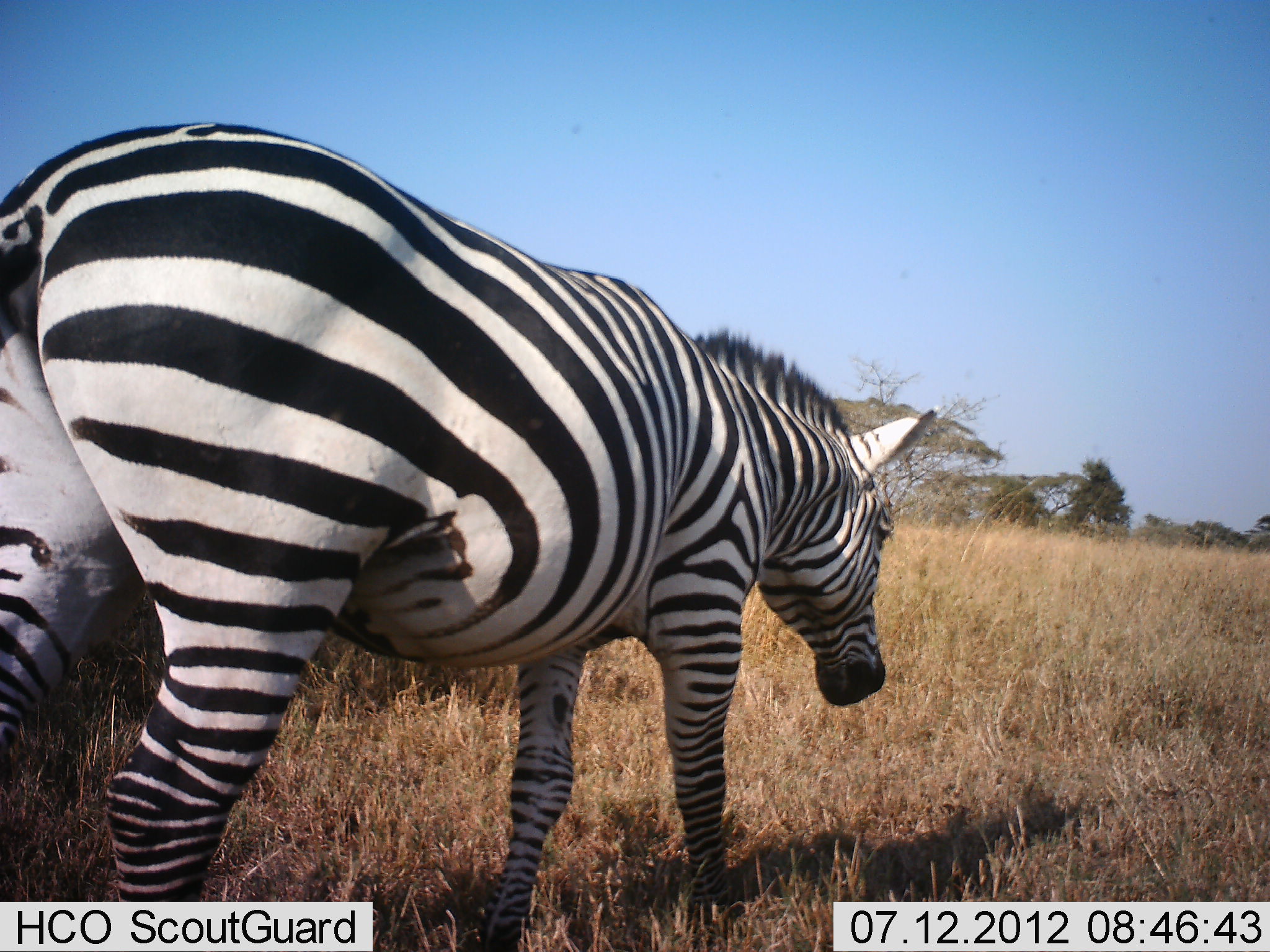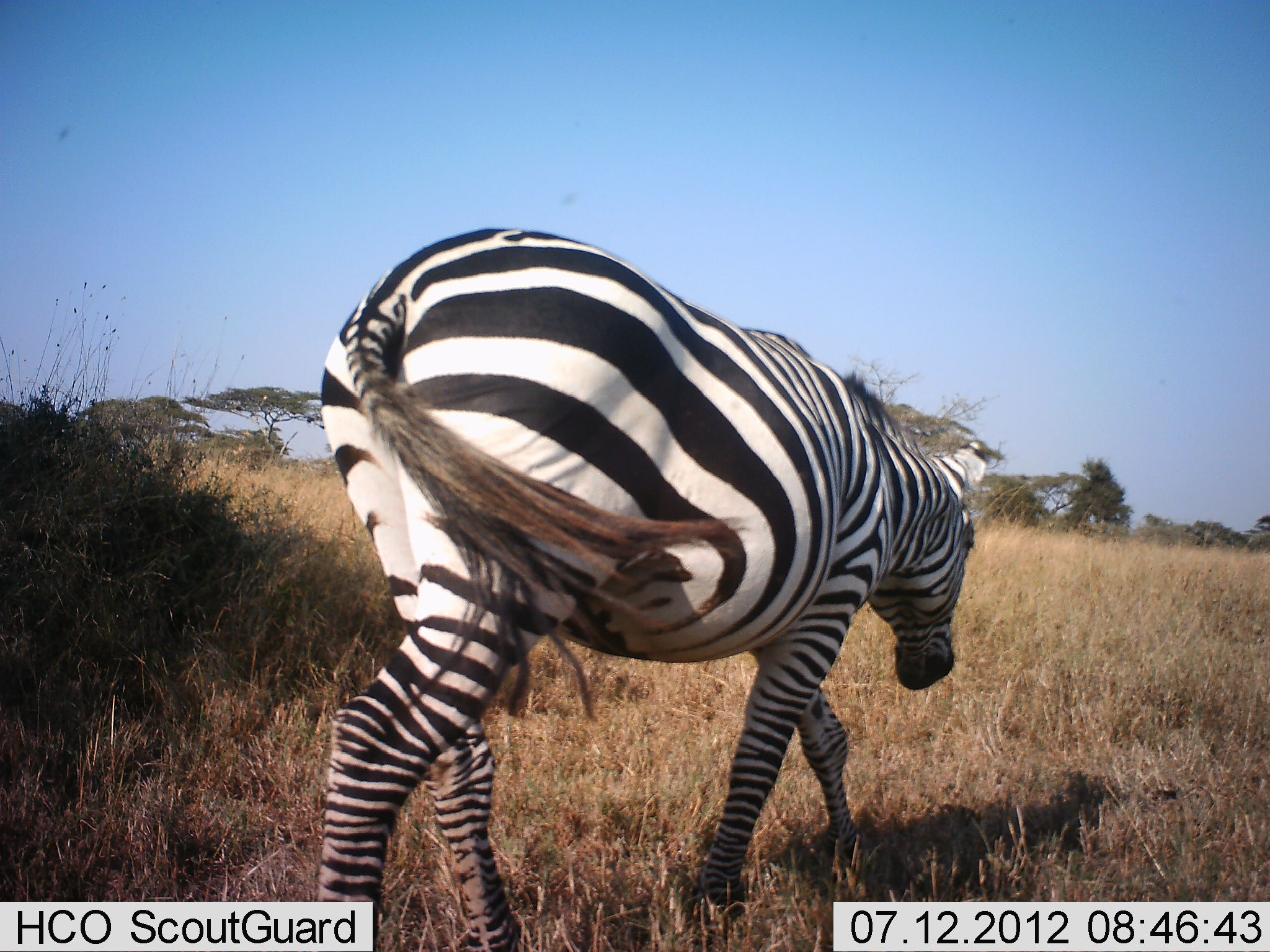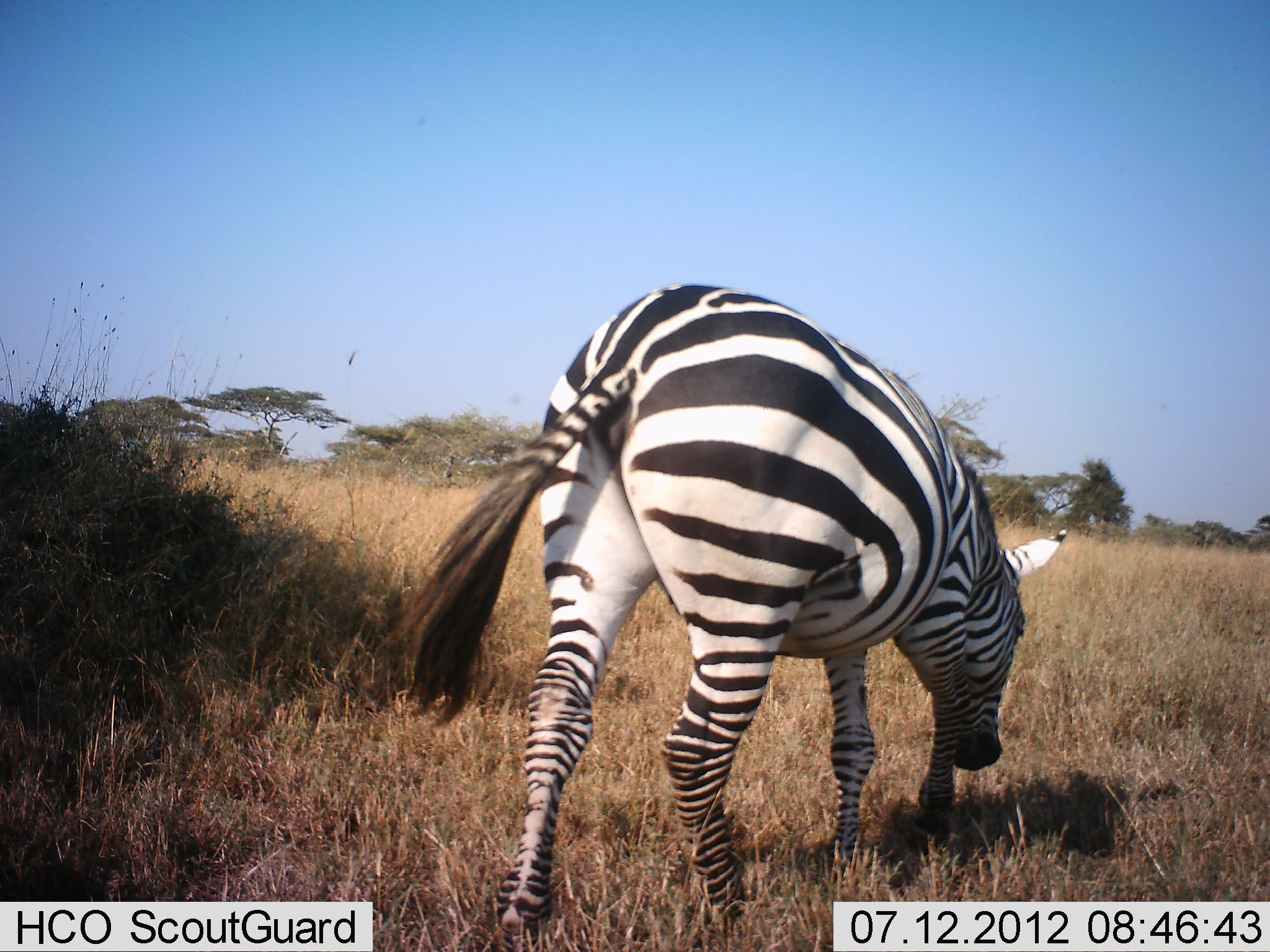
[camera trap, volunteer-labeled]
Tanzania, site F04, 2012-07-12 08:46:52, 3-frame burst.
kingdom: Animalia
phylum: Chordata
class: Mammalia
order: Perissodactyla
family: Equidae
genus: Equus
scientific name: Equus quagga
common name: plains zebra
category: zebra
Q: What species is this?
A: Zebra (plains zebra) (Equus quagga).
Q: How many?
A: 1.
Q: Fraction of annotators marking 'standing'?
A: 0%.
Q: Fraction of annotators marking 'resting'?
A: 0%.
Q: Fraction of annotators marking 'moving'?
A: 100%.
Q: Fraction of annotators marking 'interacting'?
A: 0%.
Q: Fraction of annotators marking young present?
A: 10%.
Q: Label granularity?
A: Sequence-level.